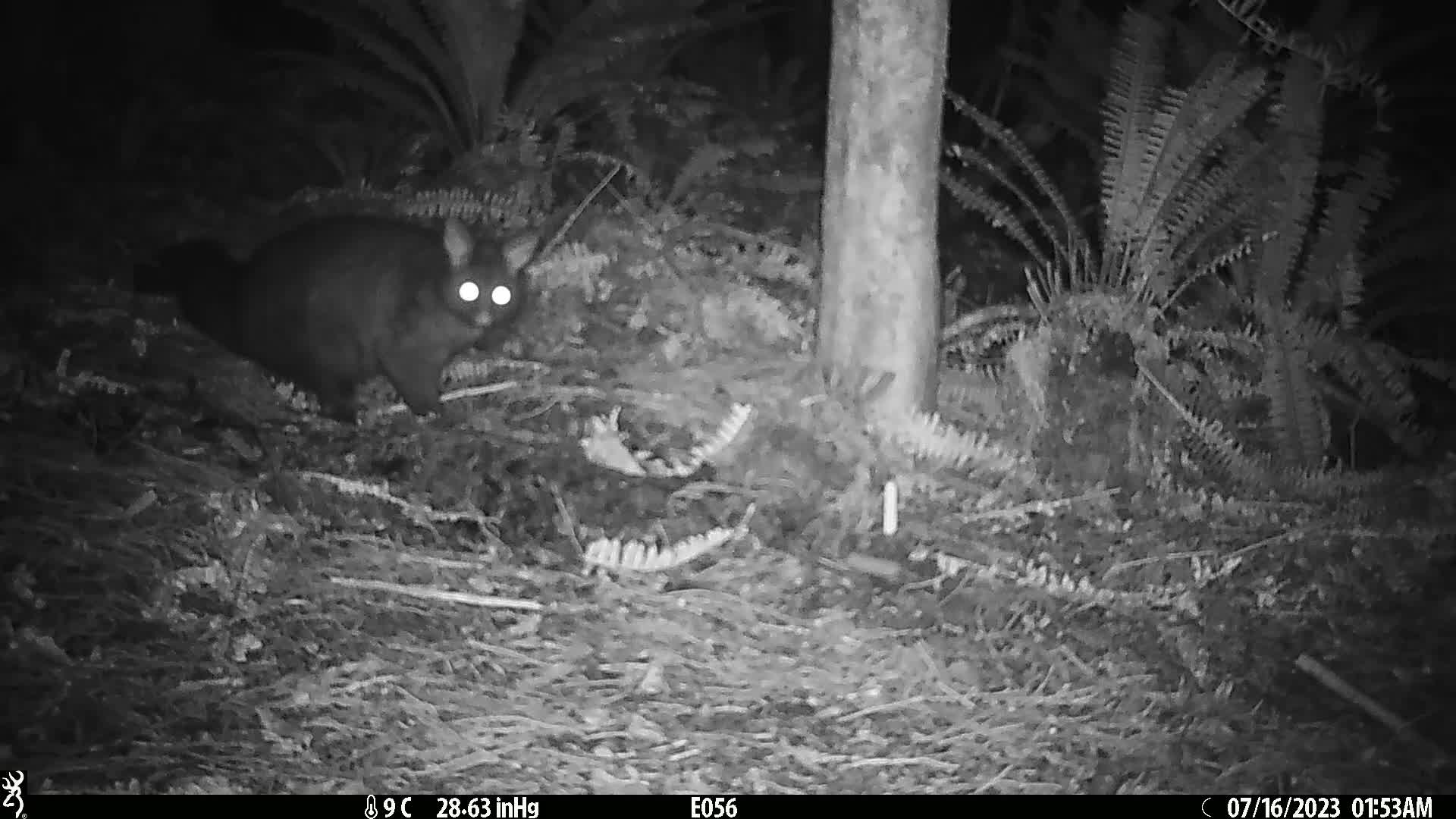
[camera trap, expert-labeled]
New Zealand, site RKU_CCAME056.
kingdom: Animalia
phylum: Chordata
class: Mammalia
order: Diprotodontia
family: Phalangeridae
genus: Trichosurus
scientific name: Trichosurus vulpecula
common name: common brushtail possum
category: possum